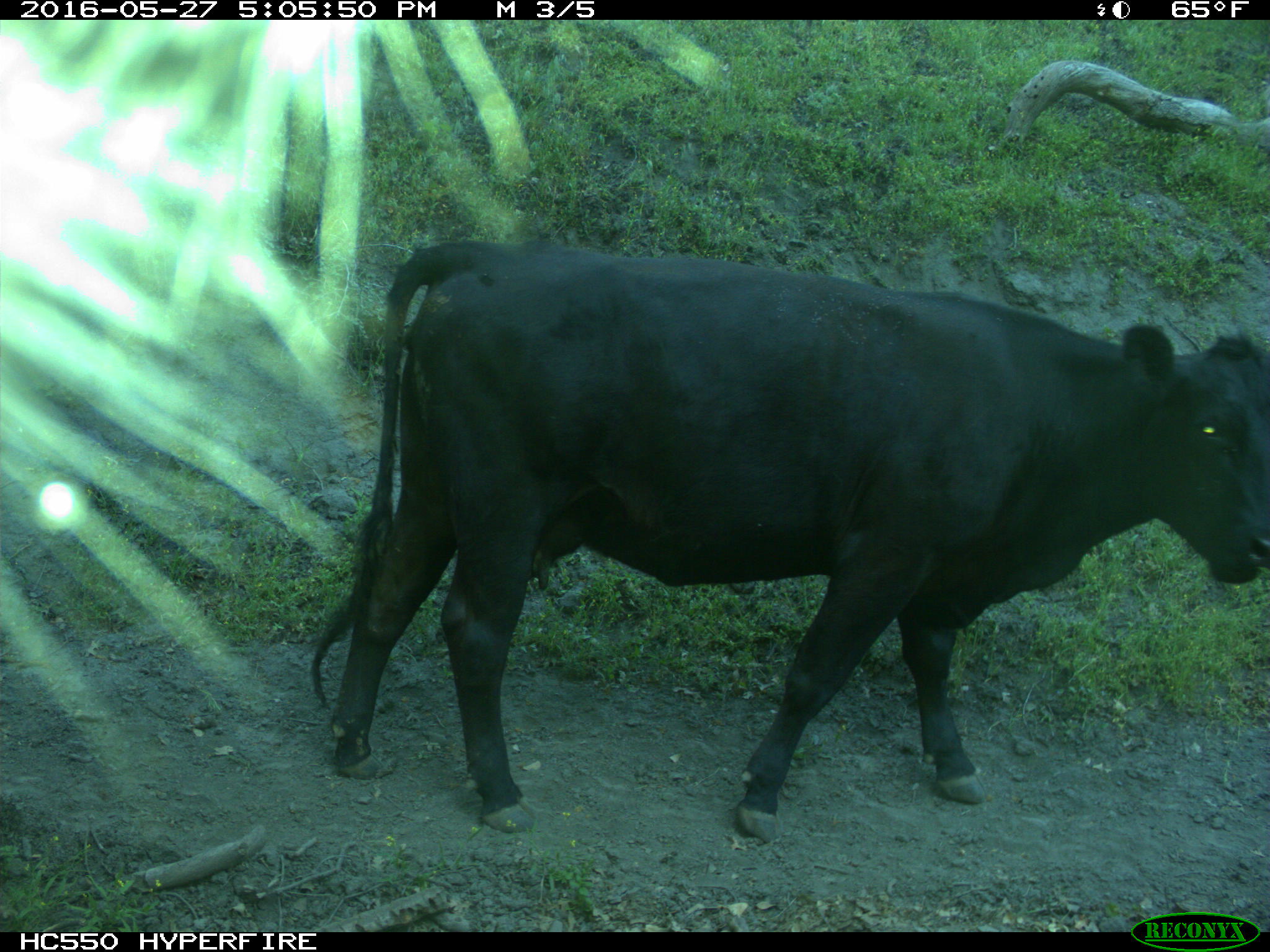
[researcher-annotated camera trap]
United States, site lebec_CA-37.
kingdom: Animalia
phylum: Chordata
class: Mammalia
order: Artiodactyla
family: Bovidae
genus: Bos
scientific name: Bos taurus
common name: domestic cow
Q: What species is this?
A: Bos taurus (domestic cow).